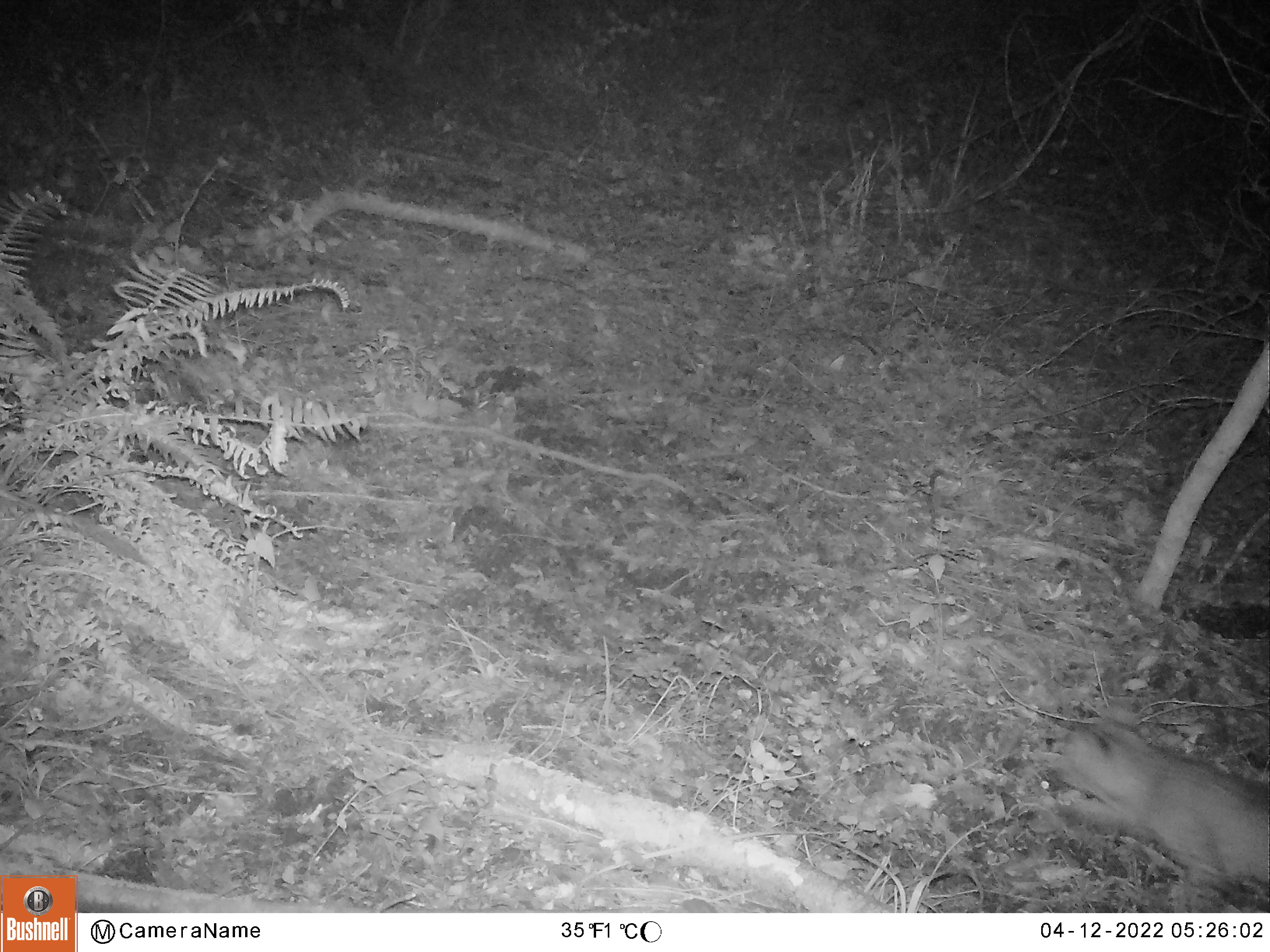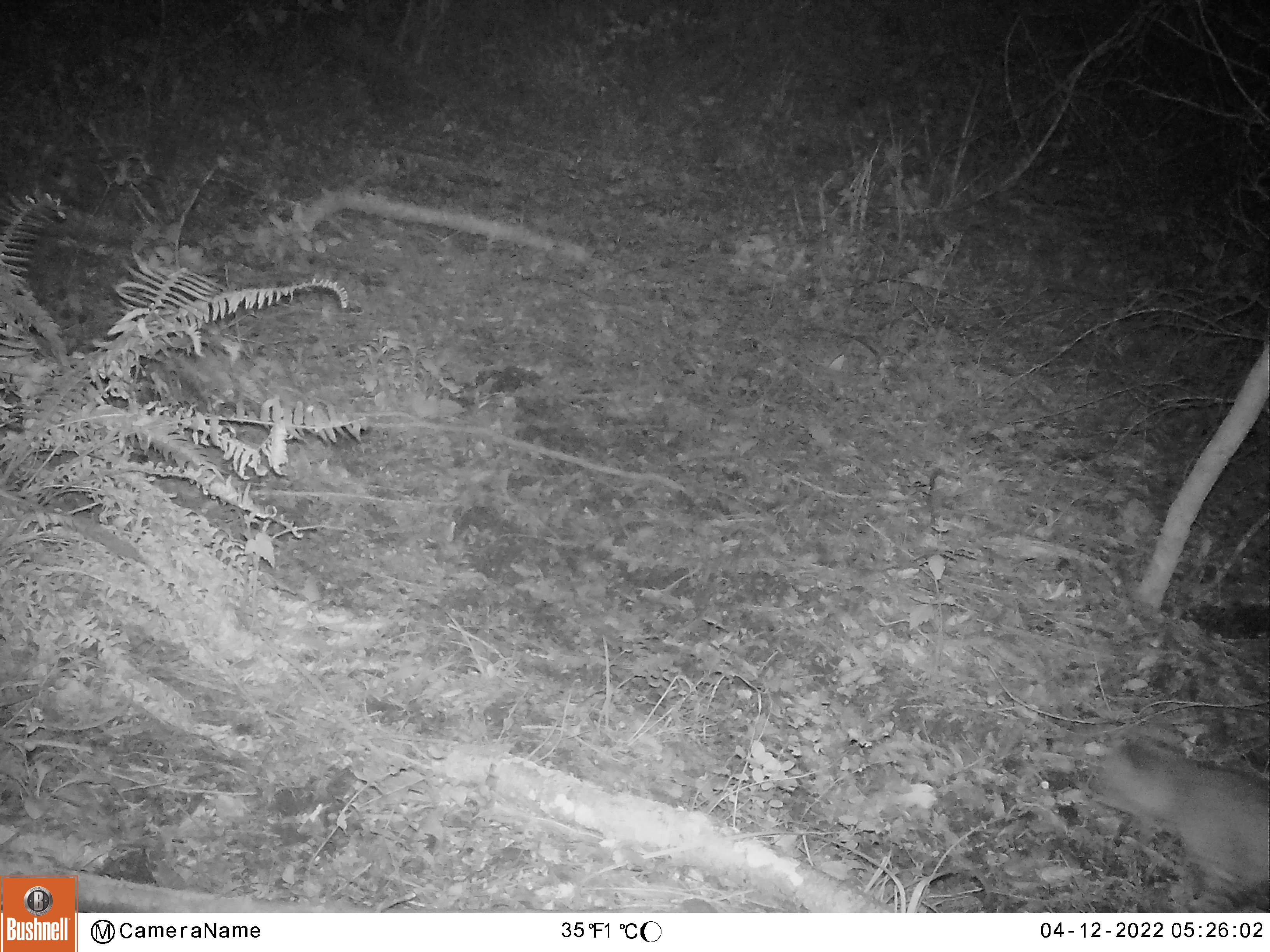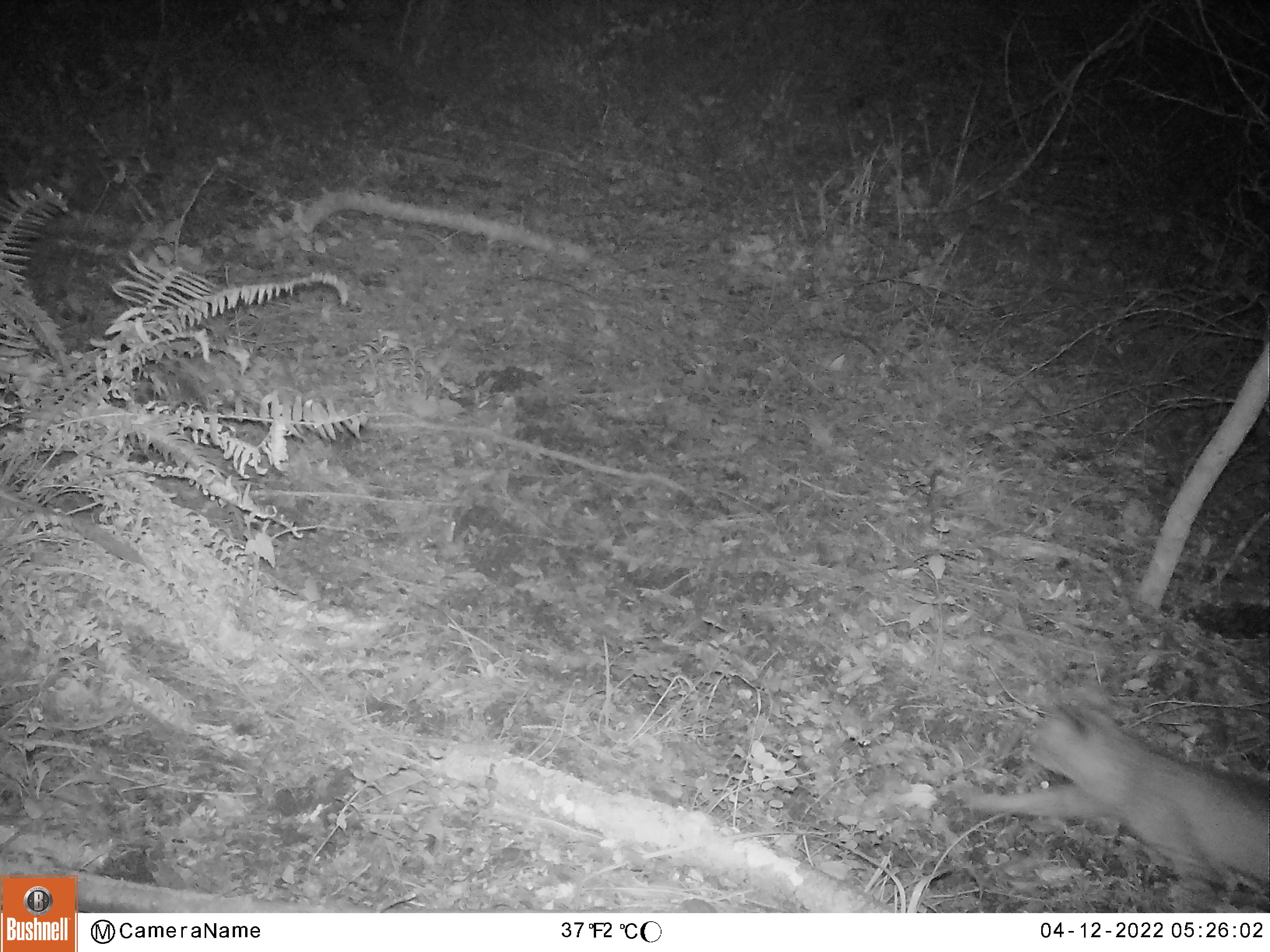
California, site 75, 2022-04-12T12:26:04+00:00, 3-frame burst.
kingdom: Animalia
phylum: Chordata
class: Mammalia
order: Carnivora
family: Felidae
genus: Lynx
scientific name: Lynx rufus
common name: bobcat